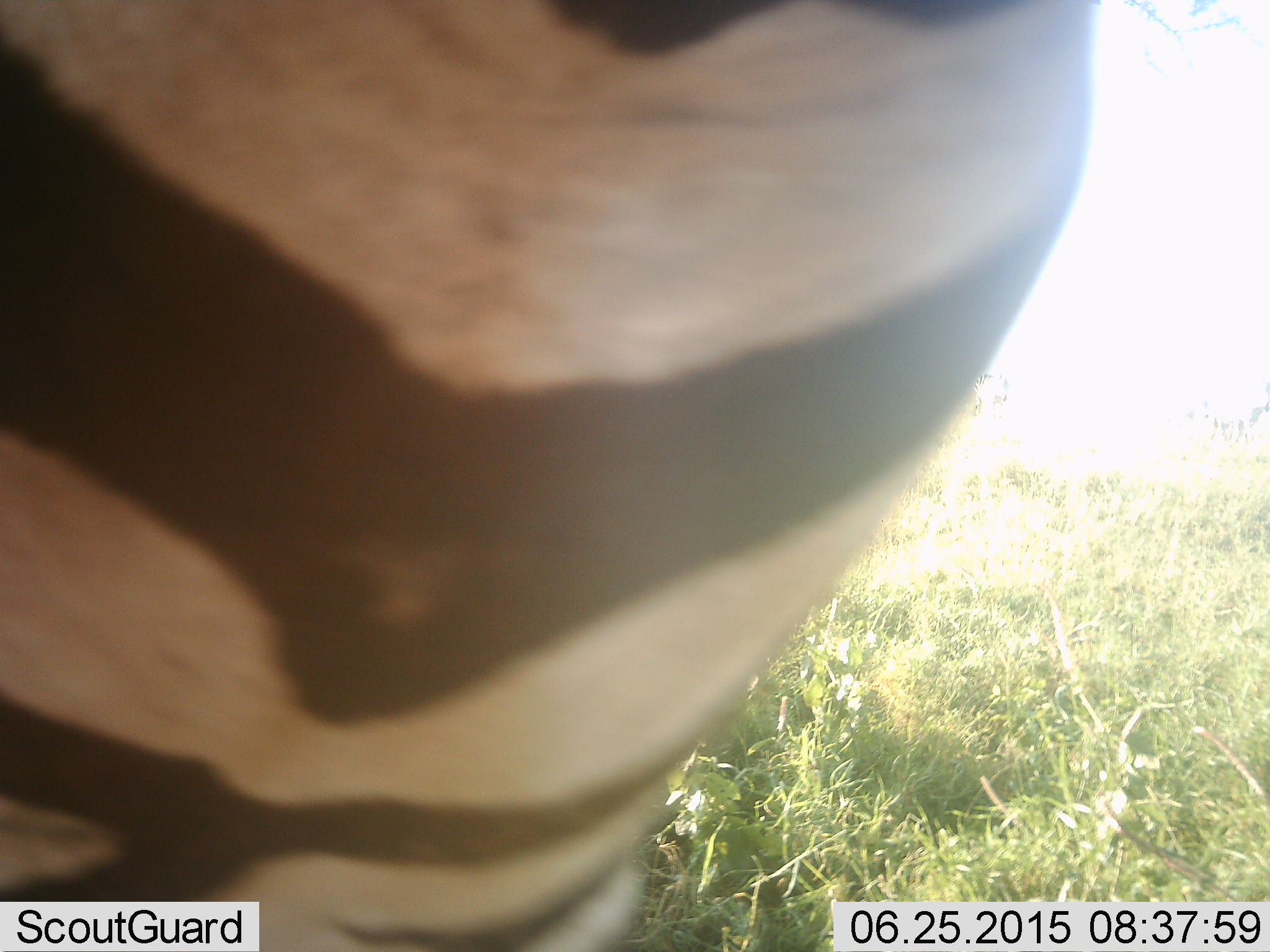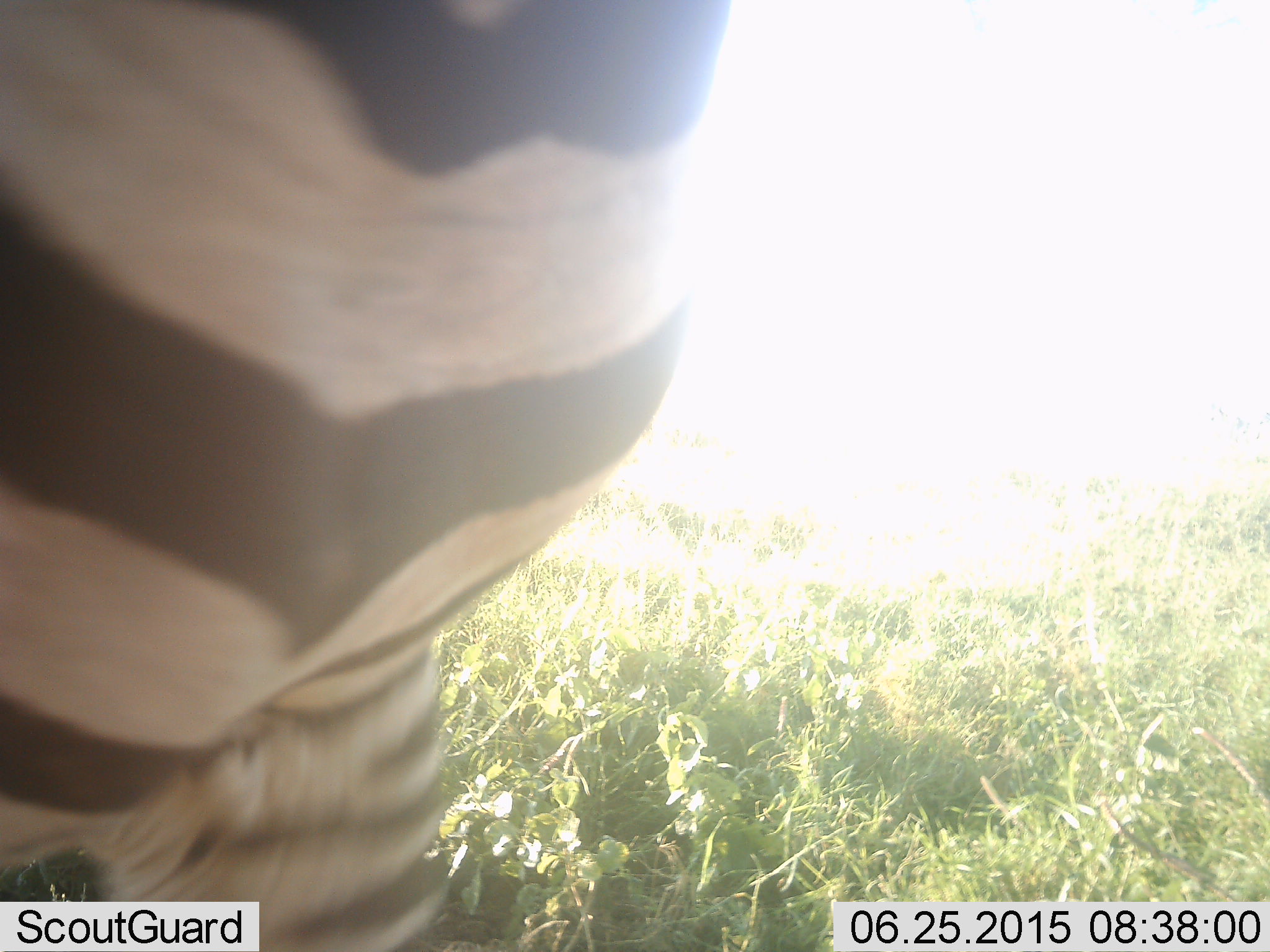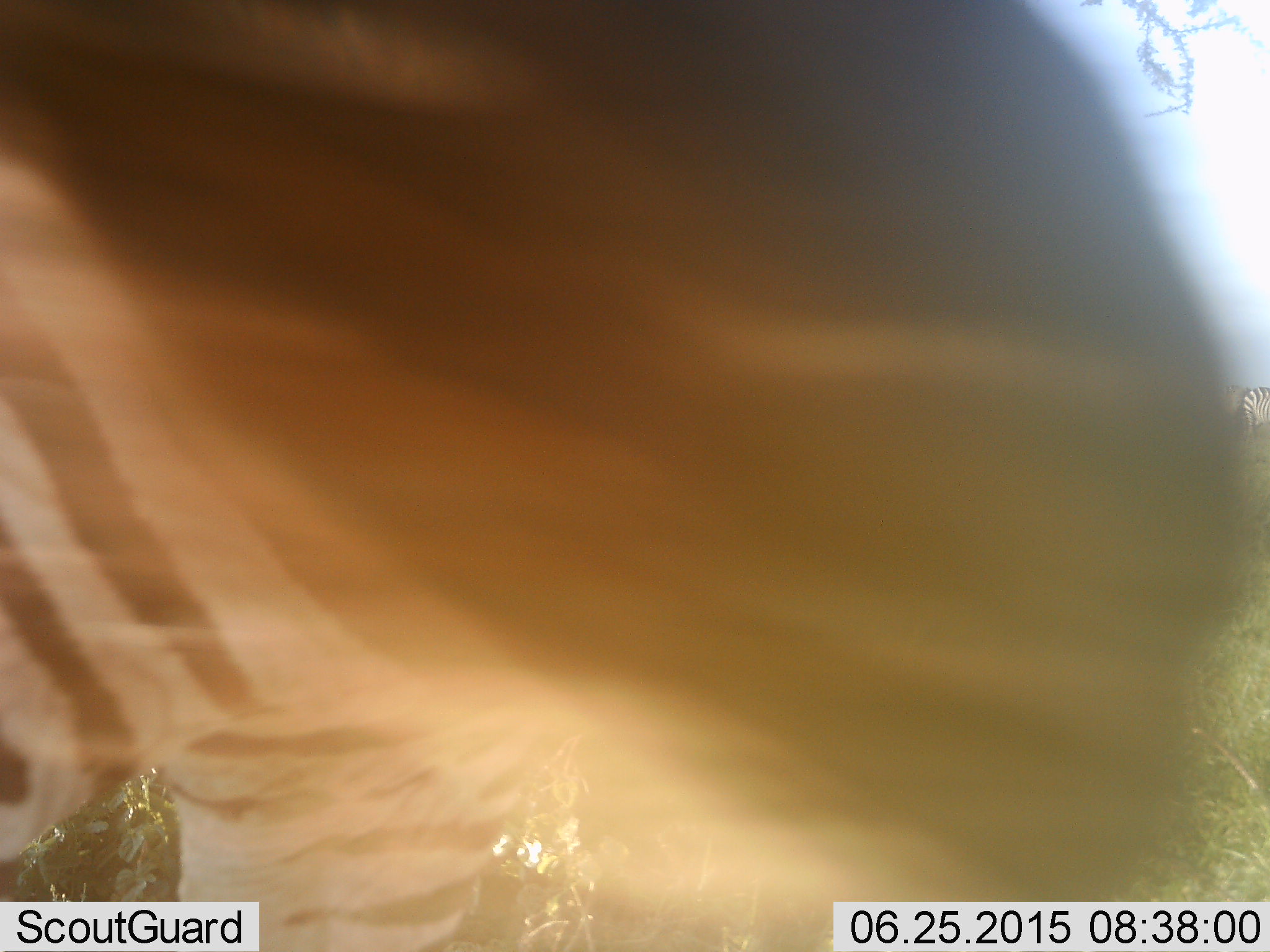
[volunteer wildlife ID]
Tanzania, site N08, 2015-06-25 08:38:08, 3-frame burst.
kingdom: Animalia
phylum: Chordata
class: Mammalia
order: Perissodactyla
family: Equidae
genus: Equus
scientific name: Equus quagga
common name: plains zebra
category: zebra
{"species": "zebra (plains zebra) (Equus quagga)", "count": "1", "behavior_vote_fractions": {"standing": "40%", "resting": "0%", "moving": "50%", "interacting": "10%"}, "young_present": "0%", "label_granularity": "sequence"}